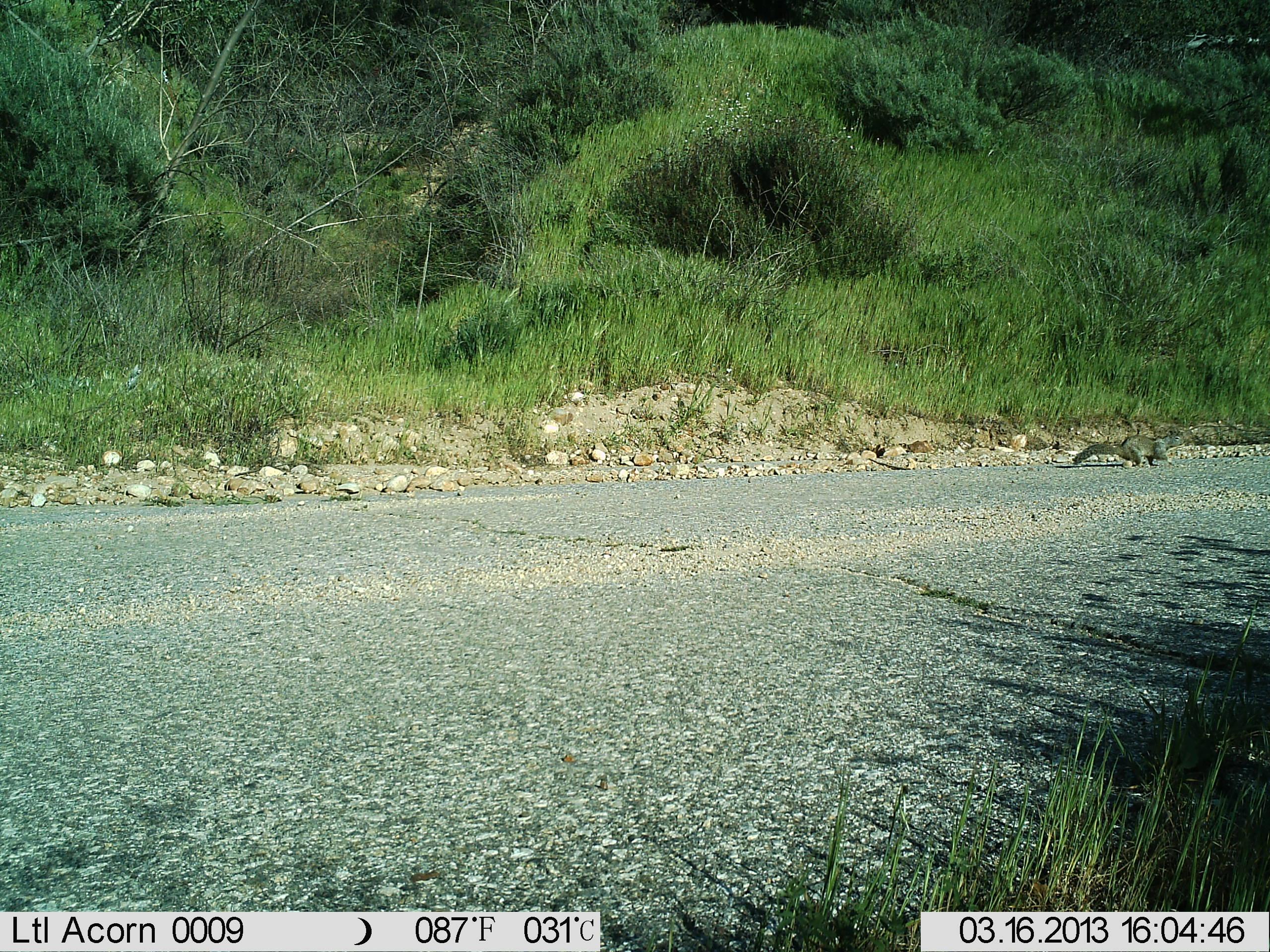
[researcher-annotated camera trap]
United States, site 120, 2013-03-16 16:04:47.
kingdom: Animalia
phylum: Chordata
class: Mammalia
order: Rodentia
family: Sciuridae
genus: Sciurus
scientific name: Sciurus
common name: squirrel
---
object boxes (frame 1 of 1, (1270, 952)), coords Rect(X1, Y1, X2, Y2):
squirrel: Rect(1060, 416, 1191, 478)